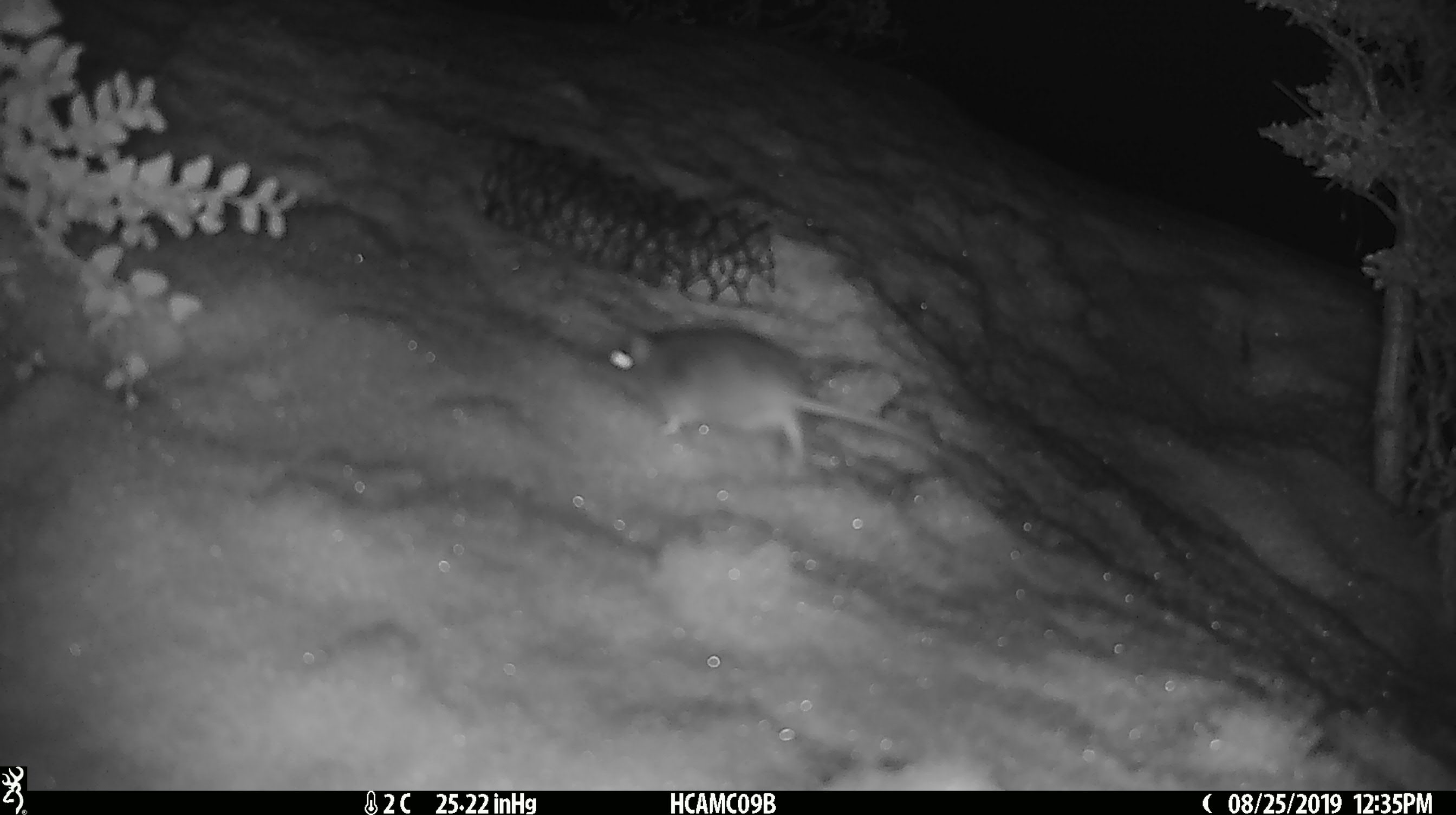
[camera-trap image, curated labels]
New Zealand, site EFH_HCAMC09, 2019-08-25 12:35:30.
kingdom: Animalia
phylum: Chordata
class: Mammalia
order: Rodentia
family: Muridae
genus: Mus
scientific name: Mus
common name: mouse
Mouse (Mus).